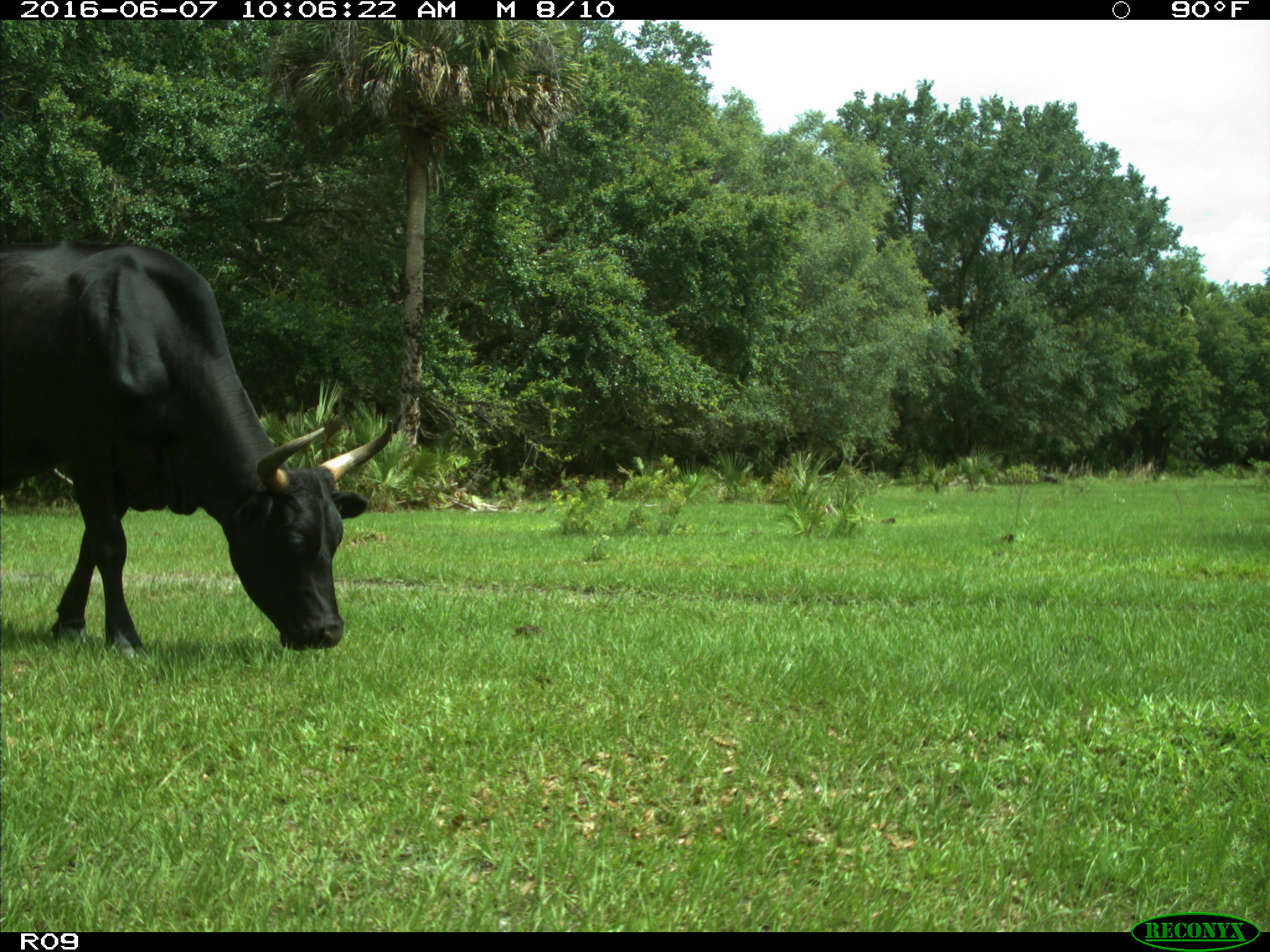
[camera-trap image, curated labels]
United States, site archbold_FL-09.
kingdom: Animalia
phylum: Chordata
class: Mammalia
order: Artiodactyla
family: Bovidae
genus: Bos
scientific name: Bos taurus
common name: domestic cow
Bos taurus (domestic cow).